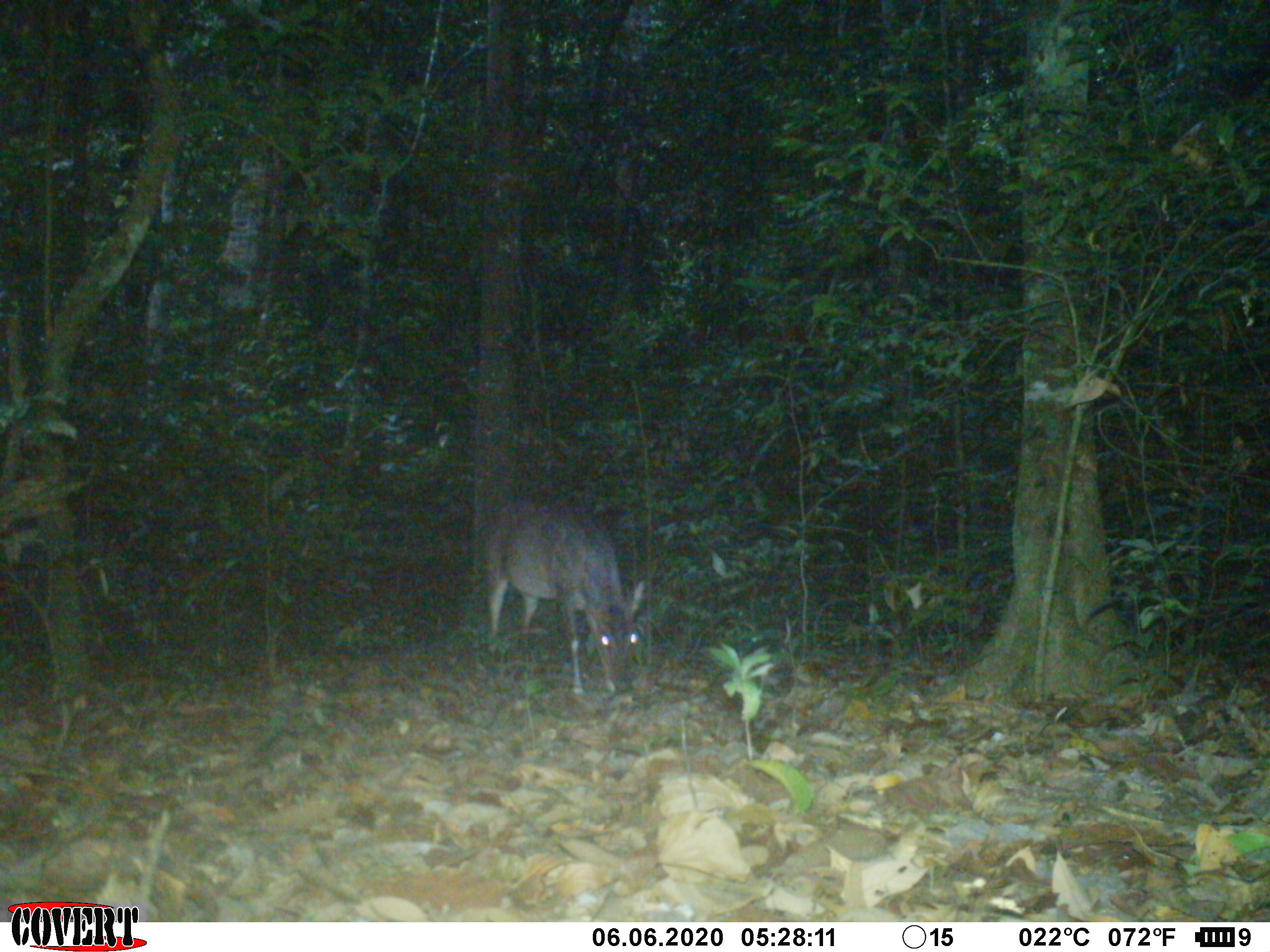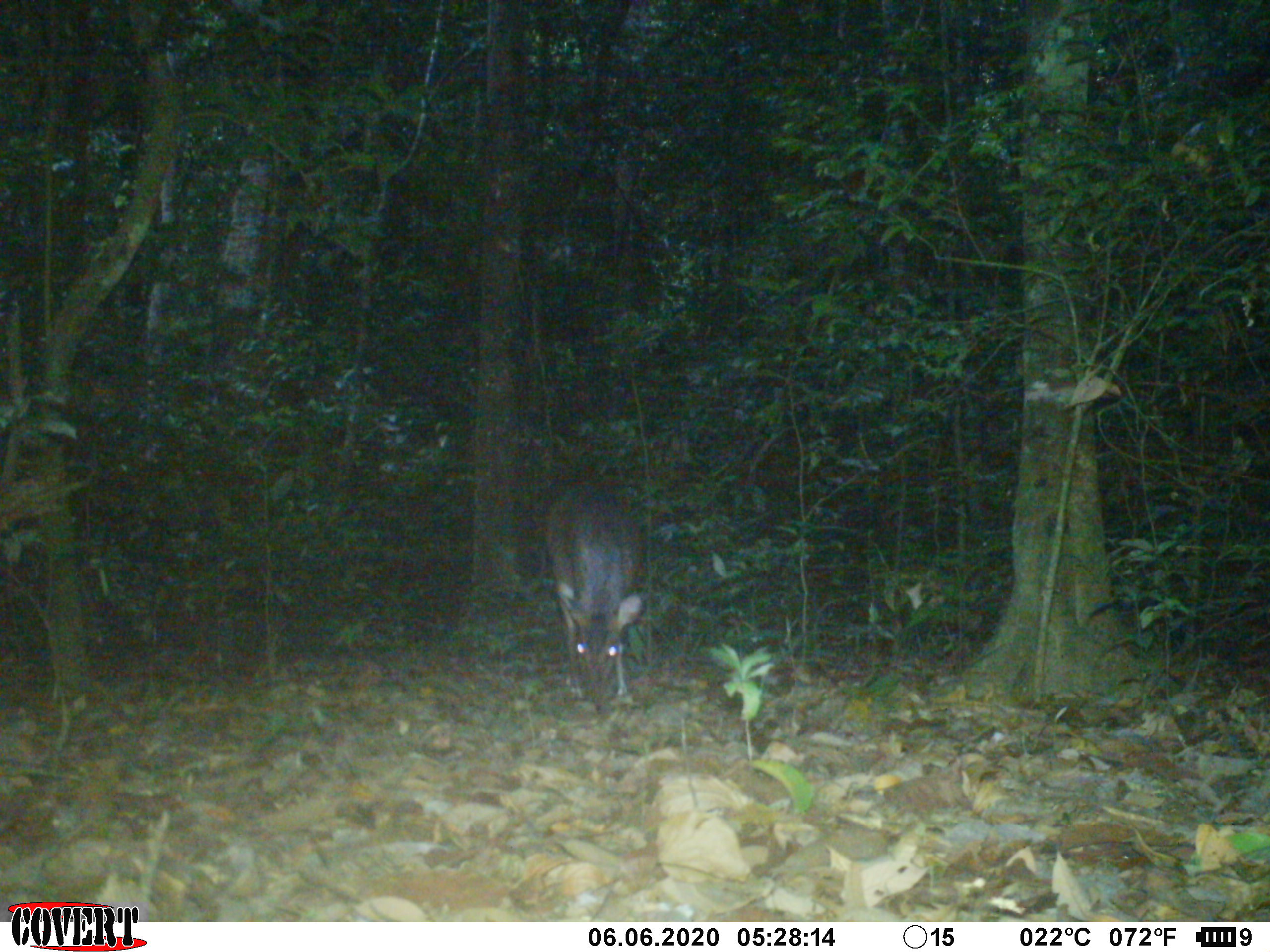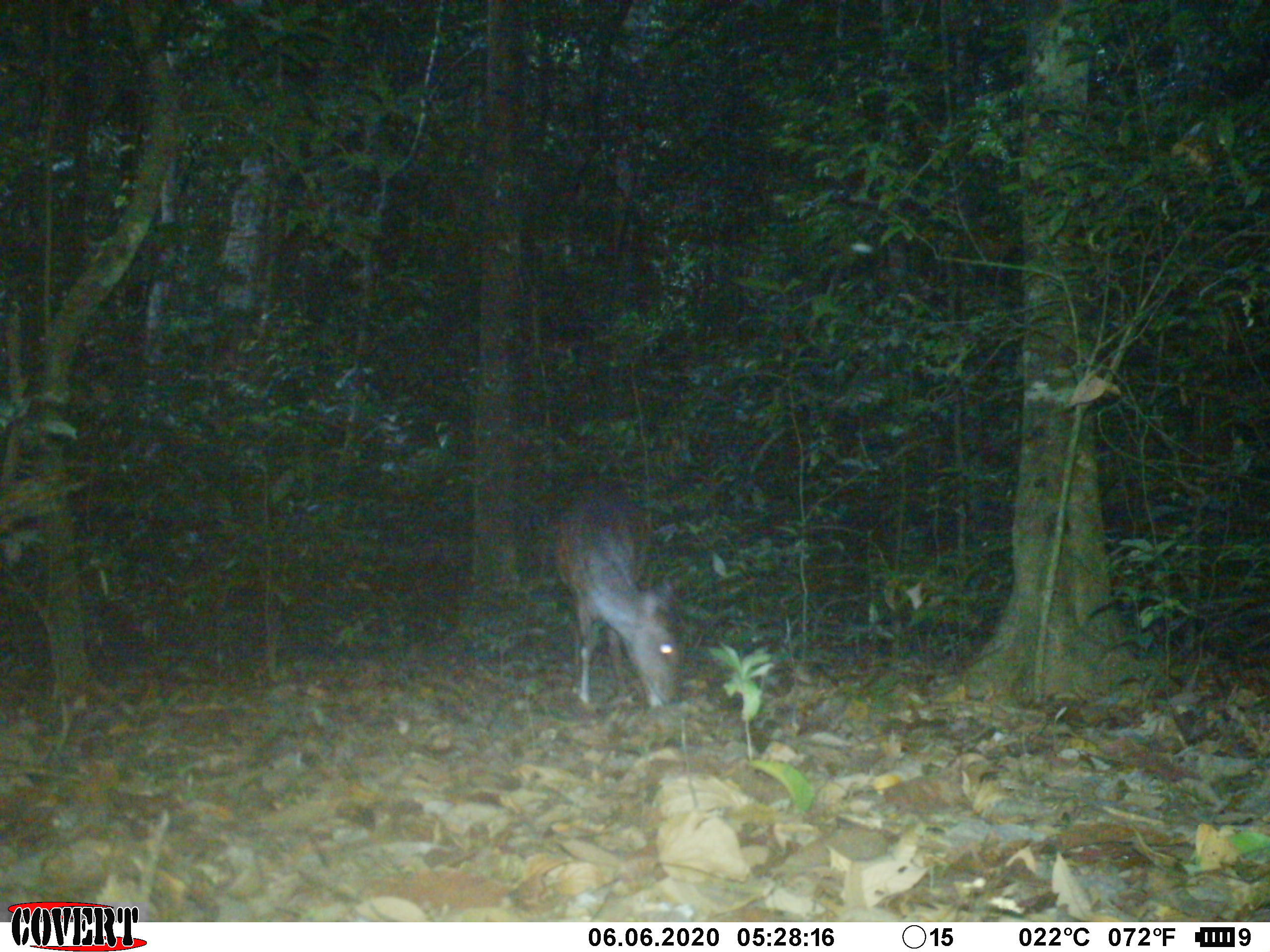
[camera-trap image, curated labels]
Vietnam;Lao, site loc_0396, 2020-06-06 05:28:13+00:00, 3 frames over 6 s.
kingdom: Animalia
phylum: Chordata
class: Mammalia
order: Artiodactyla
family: Cervidae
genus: Muntiacus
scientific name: Muntiacus vuquangensis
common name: large-antlered muntjac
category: large antlered muntjac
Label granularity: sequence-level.